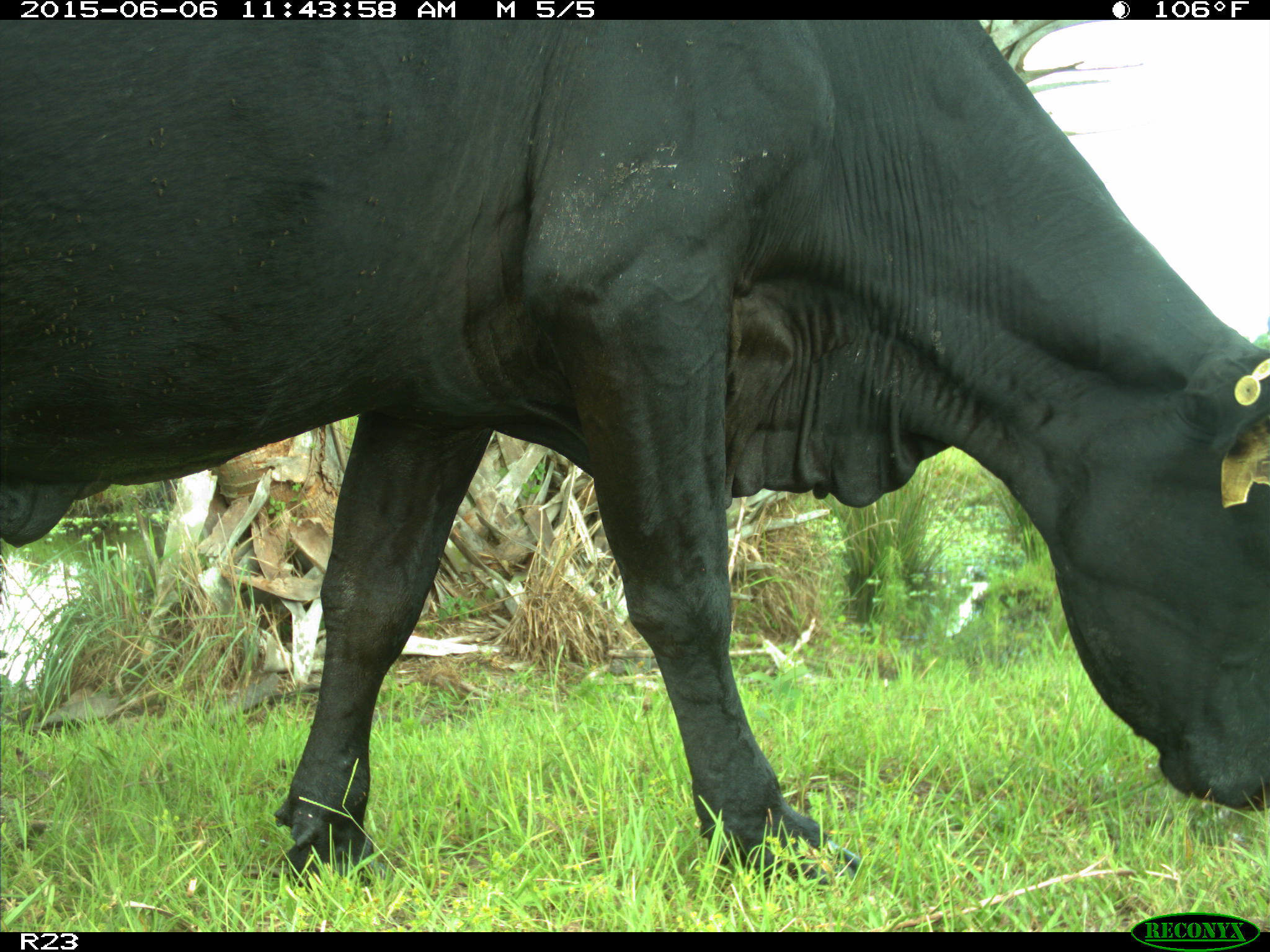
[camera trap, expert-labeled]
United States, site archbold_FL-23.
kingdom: Animalia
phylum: Chordata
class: Mammalia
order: Artiodactyla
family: Bovidae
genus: Bos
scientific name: Bos taurus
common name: domestic cow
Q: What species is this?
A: Bos taurus (domestic cow).